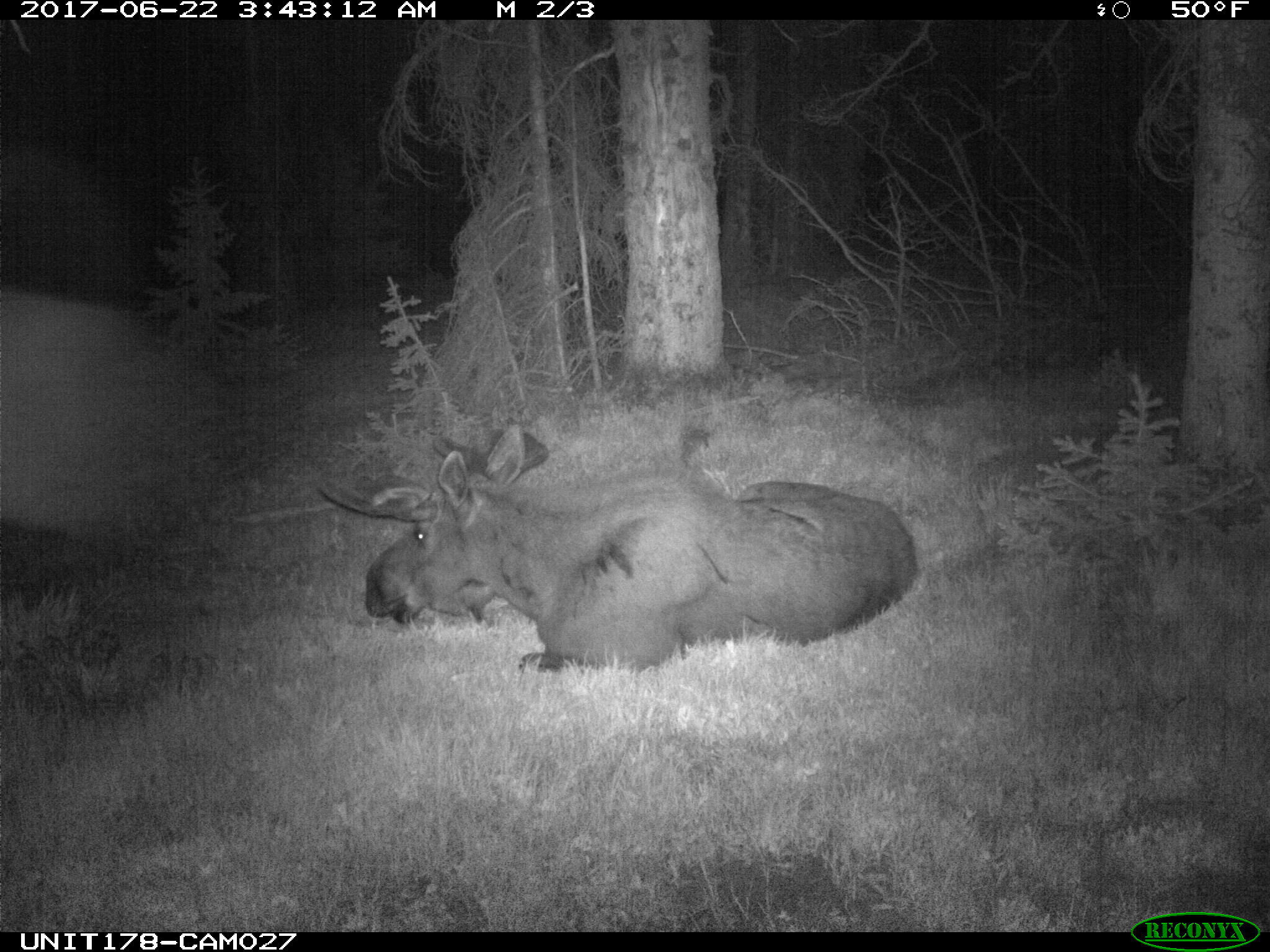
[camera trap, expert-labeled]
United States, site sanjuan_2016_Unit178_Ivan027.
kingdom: Animalia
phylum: Chordata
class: Mammalia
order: Artiodactyla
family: Cervidae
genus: Alces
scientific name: Alces alces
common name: moose